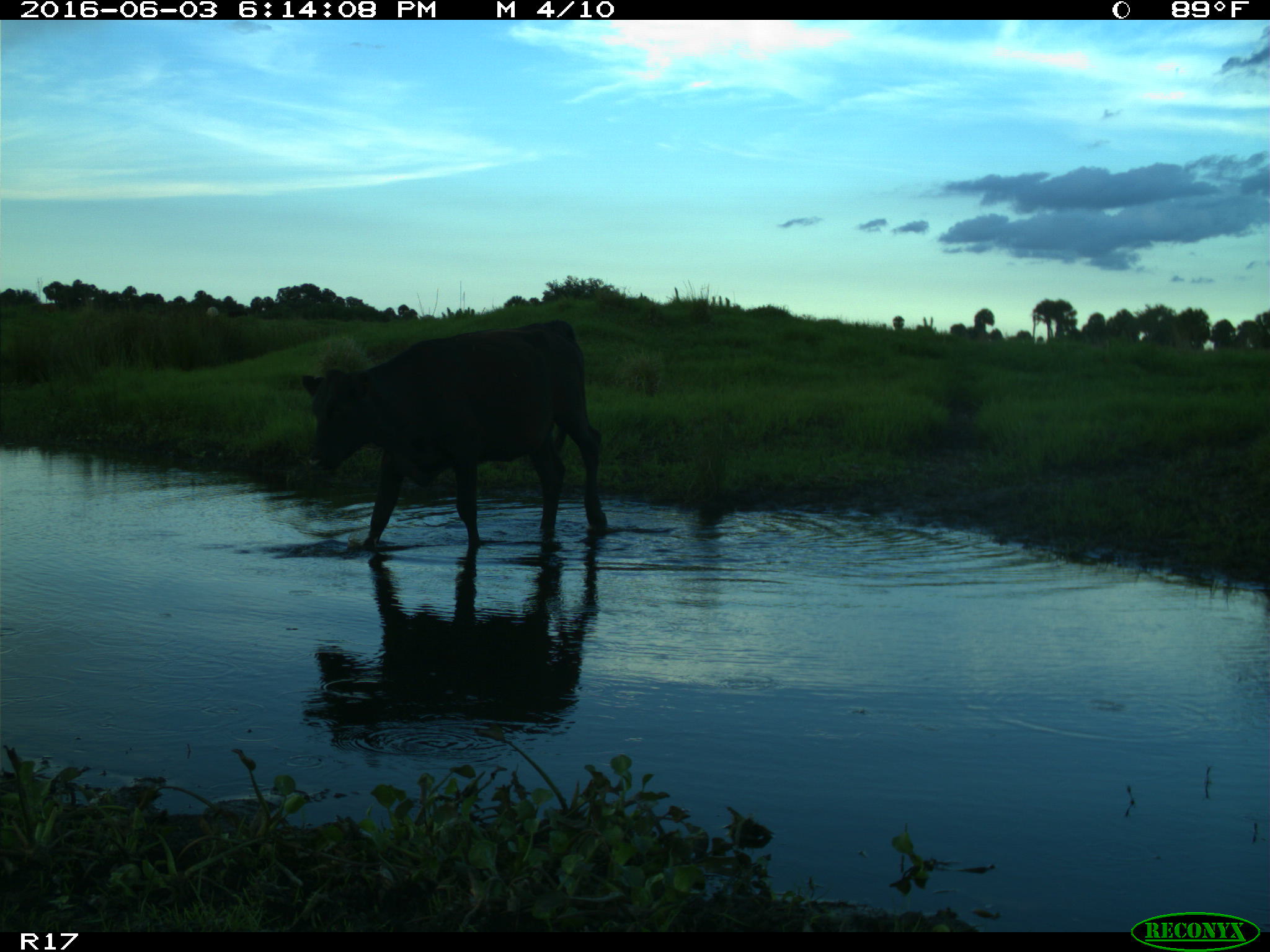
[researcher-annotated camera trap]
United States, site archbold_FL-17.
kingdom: Animalia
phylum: Chordata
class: Mammalia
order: Artiodactyla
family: Bovidae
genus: Bos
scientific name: Bos taurus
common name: domestic cow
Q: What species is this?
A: Bos taurus (domestic cow).